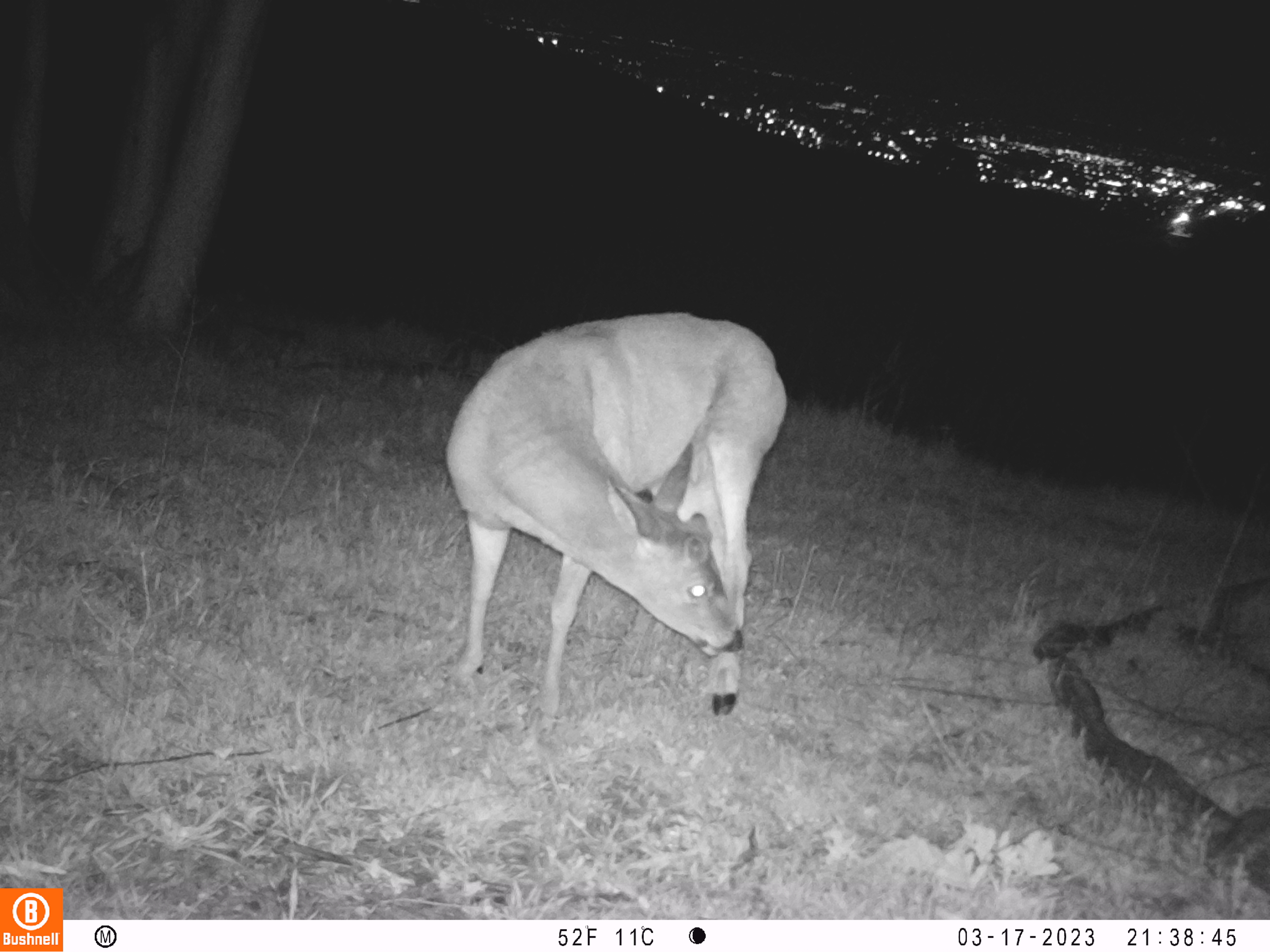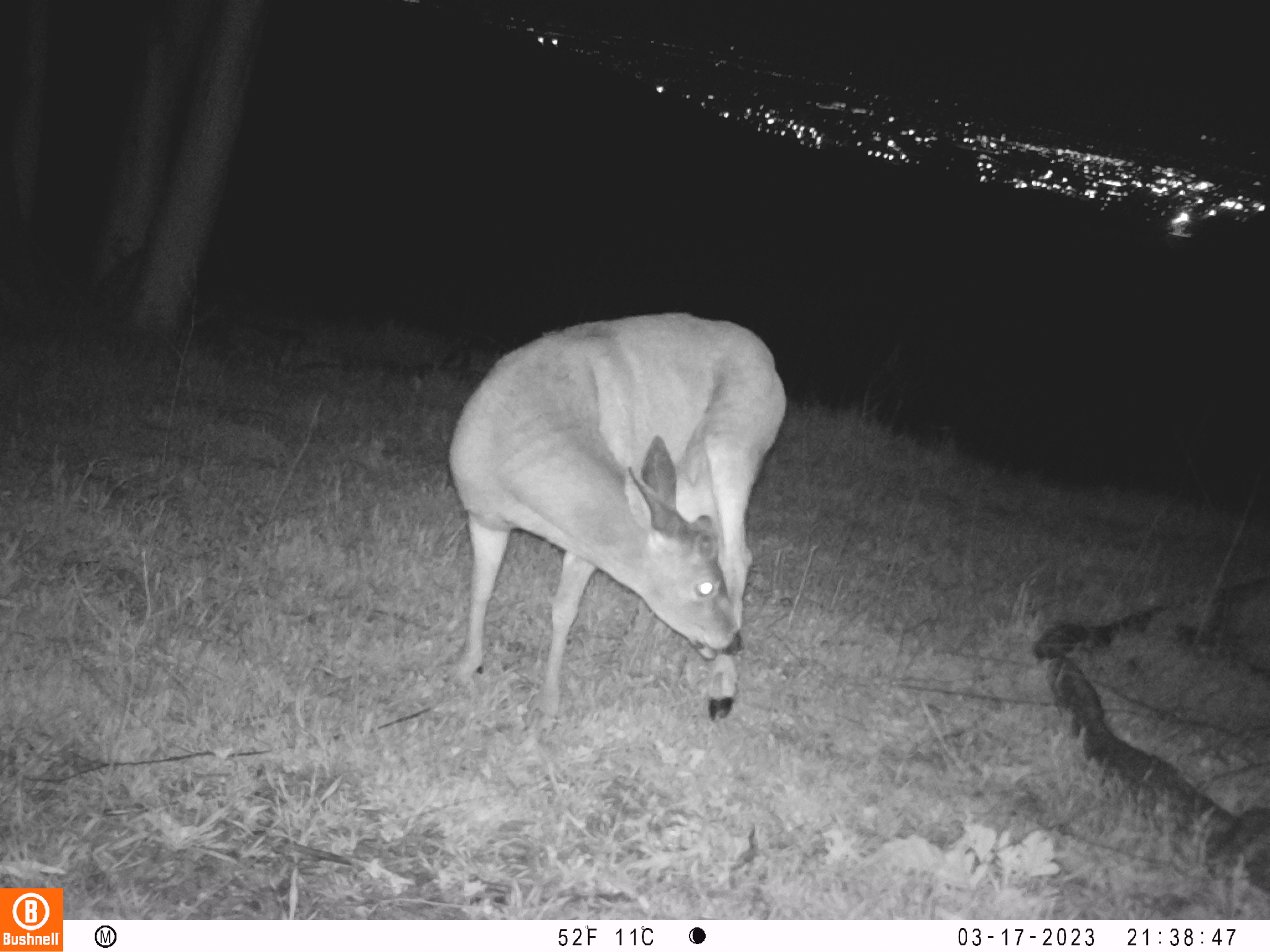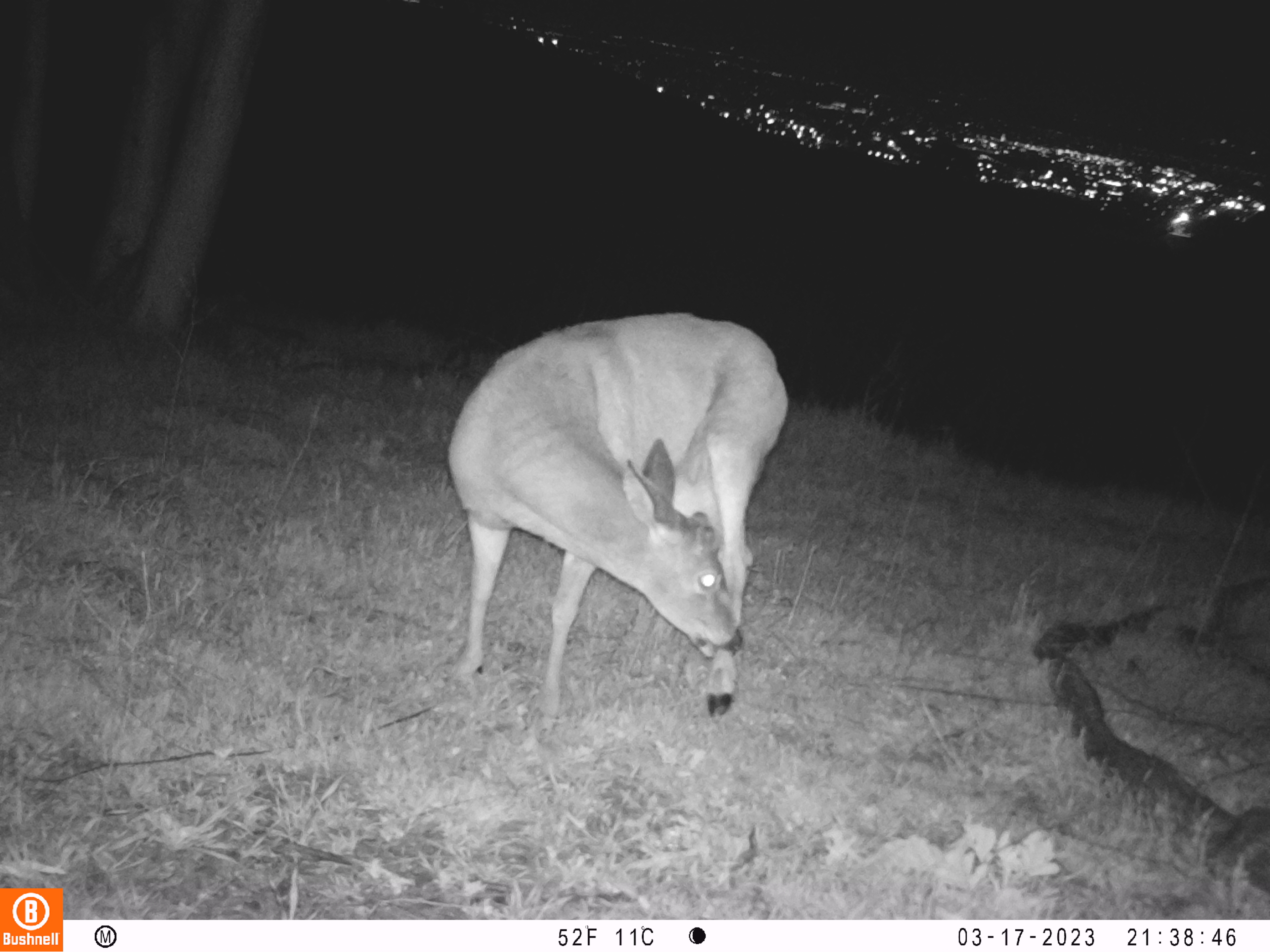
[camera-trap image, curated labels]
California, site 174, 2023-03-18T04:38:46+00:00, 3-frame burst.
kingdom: Animalia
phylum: Chordata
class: Mammalia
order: Artiodactyla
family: Cervidae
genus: Odocoileus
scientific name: Odocoileus hemionus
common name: mule deer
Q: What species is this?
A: Mule deer (Odocoileus hemionus).